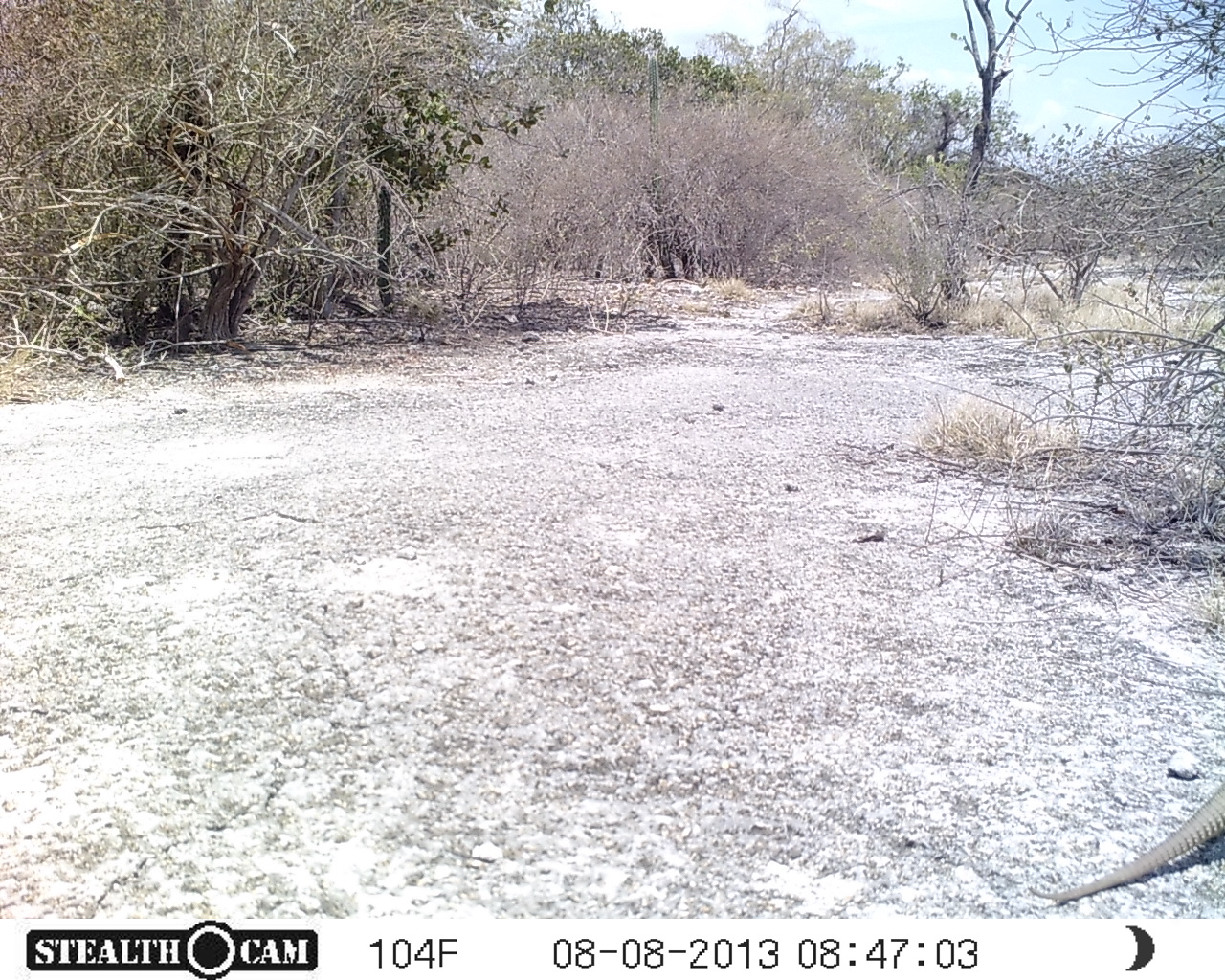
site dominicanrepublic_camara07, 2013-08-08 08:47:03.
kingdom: Animalia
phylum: Chordata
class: Reptilia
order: Squamata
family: Iguanidae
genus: Iguana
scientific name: Iguana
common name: typical iguanas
Iguana (typical iguanas).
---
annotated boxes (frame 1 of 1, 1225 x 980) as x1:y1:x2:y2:
iguana: 1047:749:1222:904